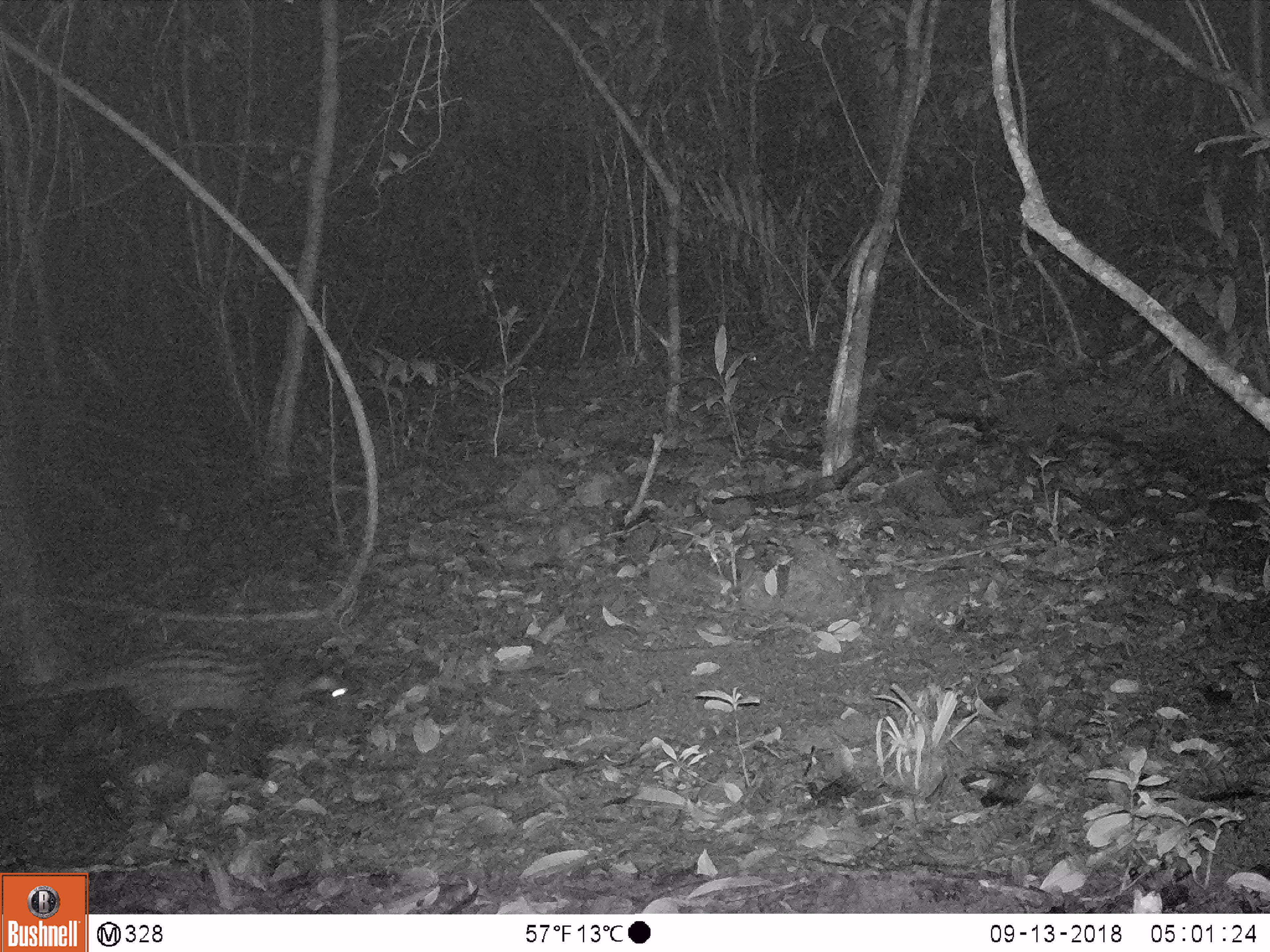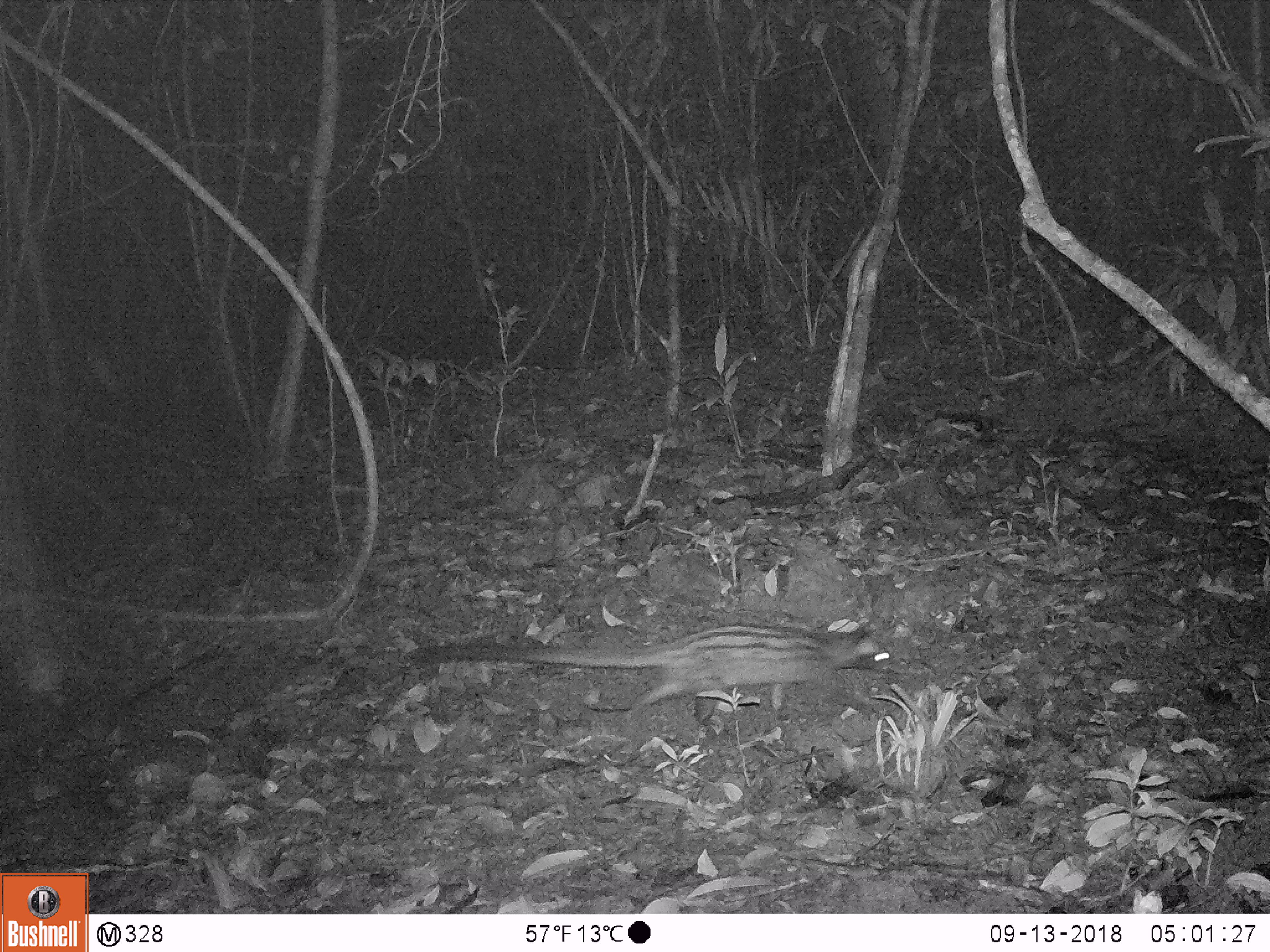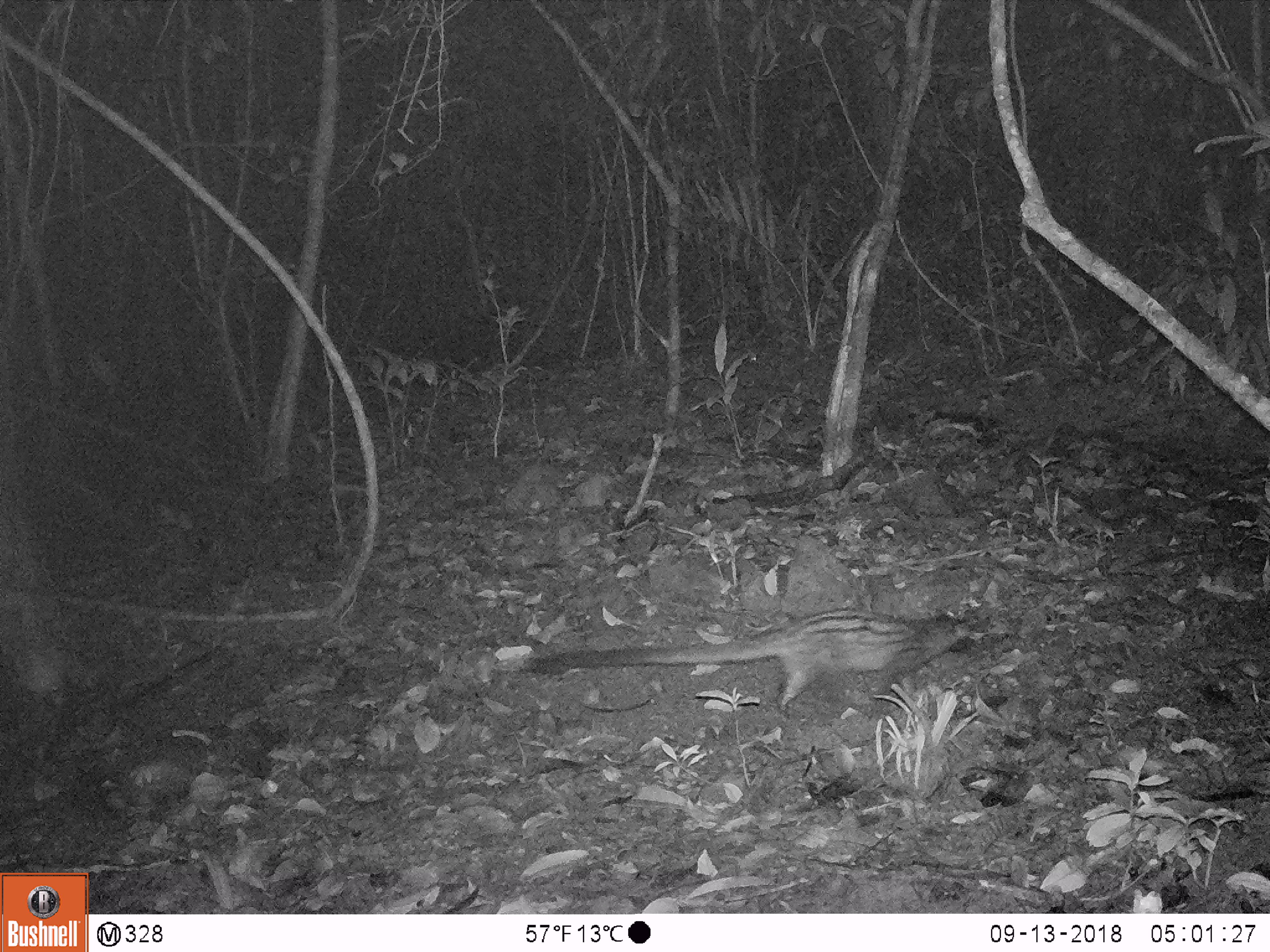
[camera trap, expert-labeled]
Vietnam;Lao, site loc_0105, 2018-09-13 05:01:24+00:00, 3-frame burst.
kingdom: Animalia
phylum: Chordata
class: Mammalia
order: Carnivora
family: Viverridae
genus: Paradoxurus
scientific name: Paradoxurus hermaphroditus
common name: common palm civet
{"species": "common palm civet (Paradoxurus hermaphroditus)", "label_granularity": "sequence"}